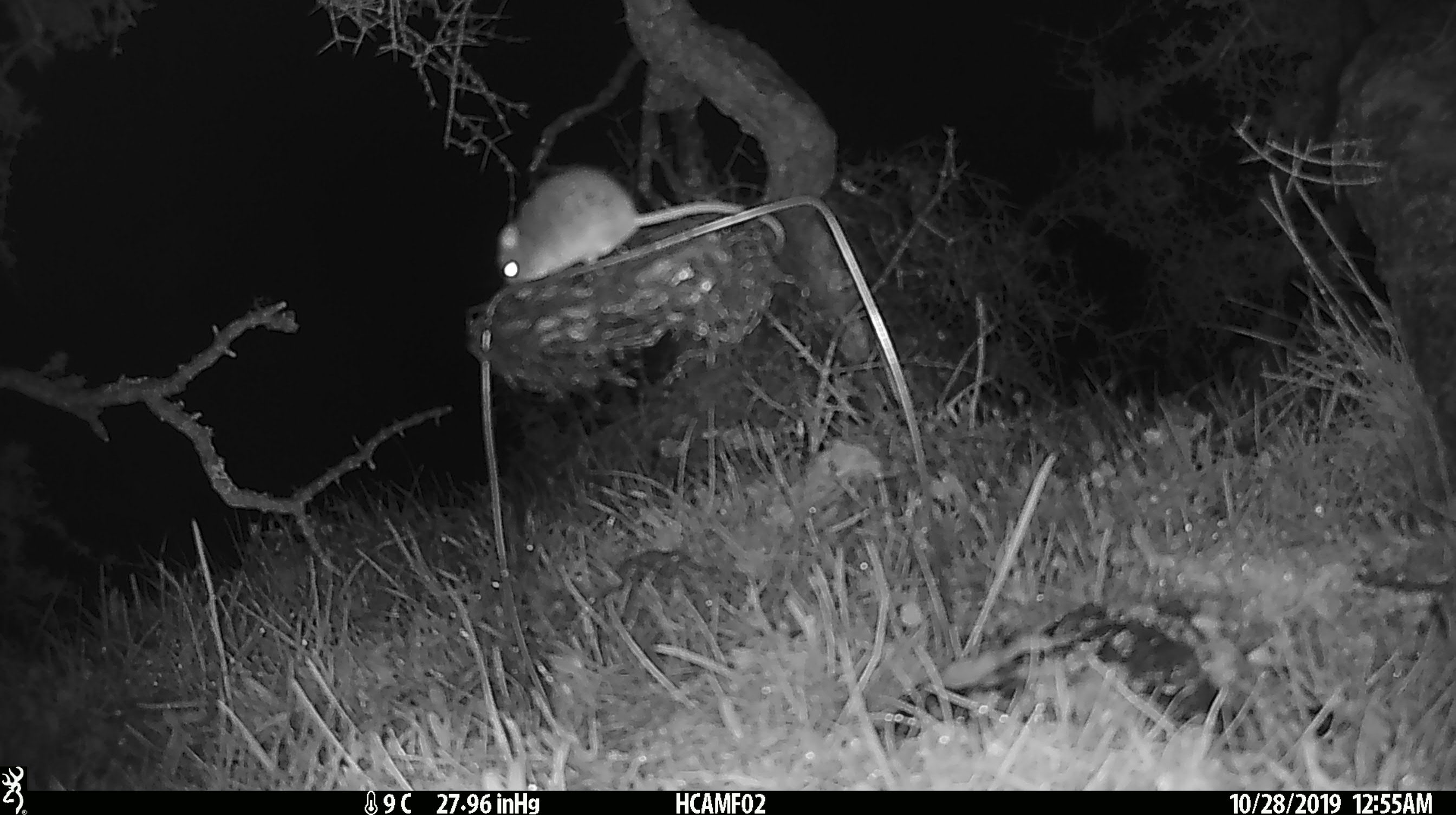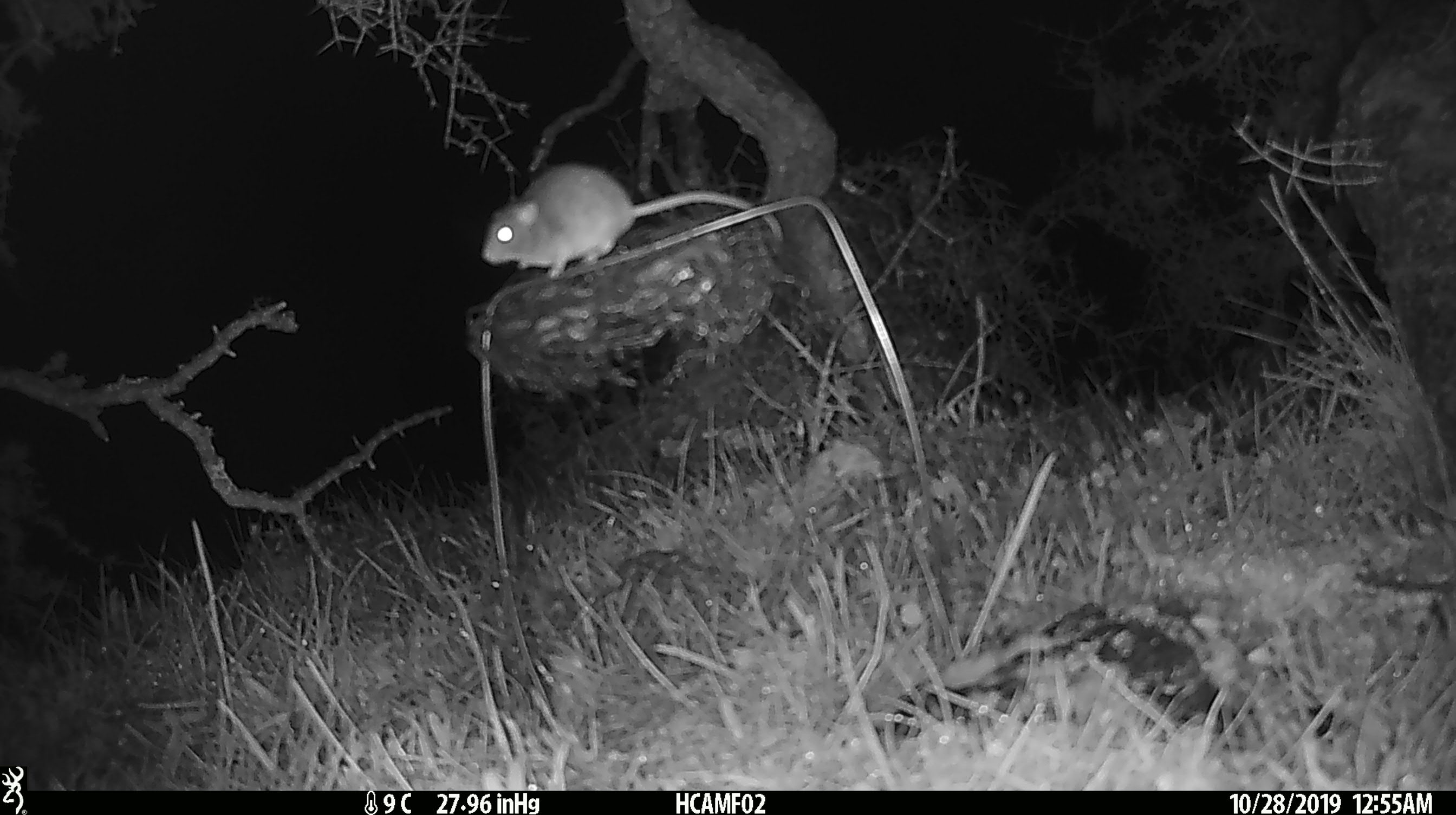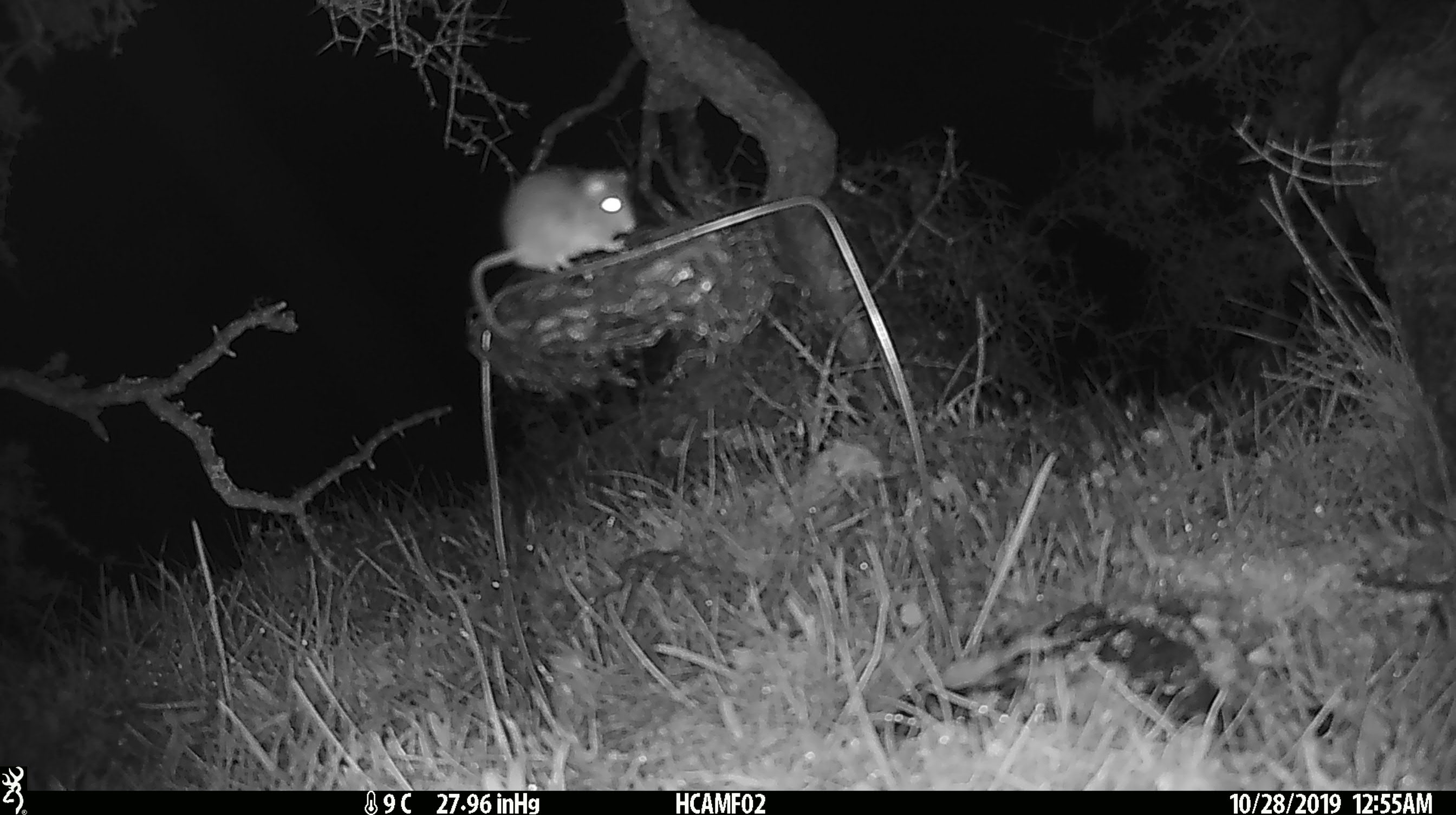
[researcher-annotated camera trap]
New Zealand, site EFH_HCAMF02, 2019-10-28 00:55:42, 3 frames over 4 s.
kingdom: Animalia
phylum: Chordata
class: Mammalia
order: Rodentia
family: Muridae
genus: Mus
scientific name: Mus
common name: mouse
Mouse (Mus).